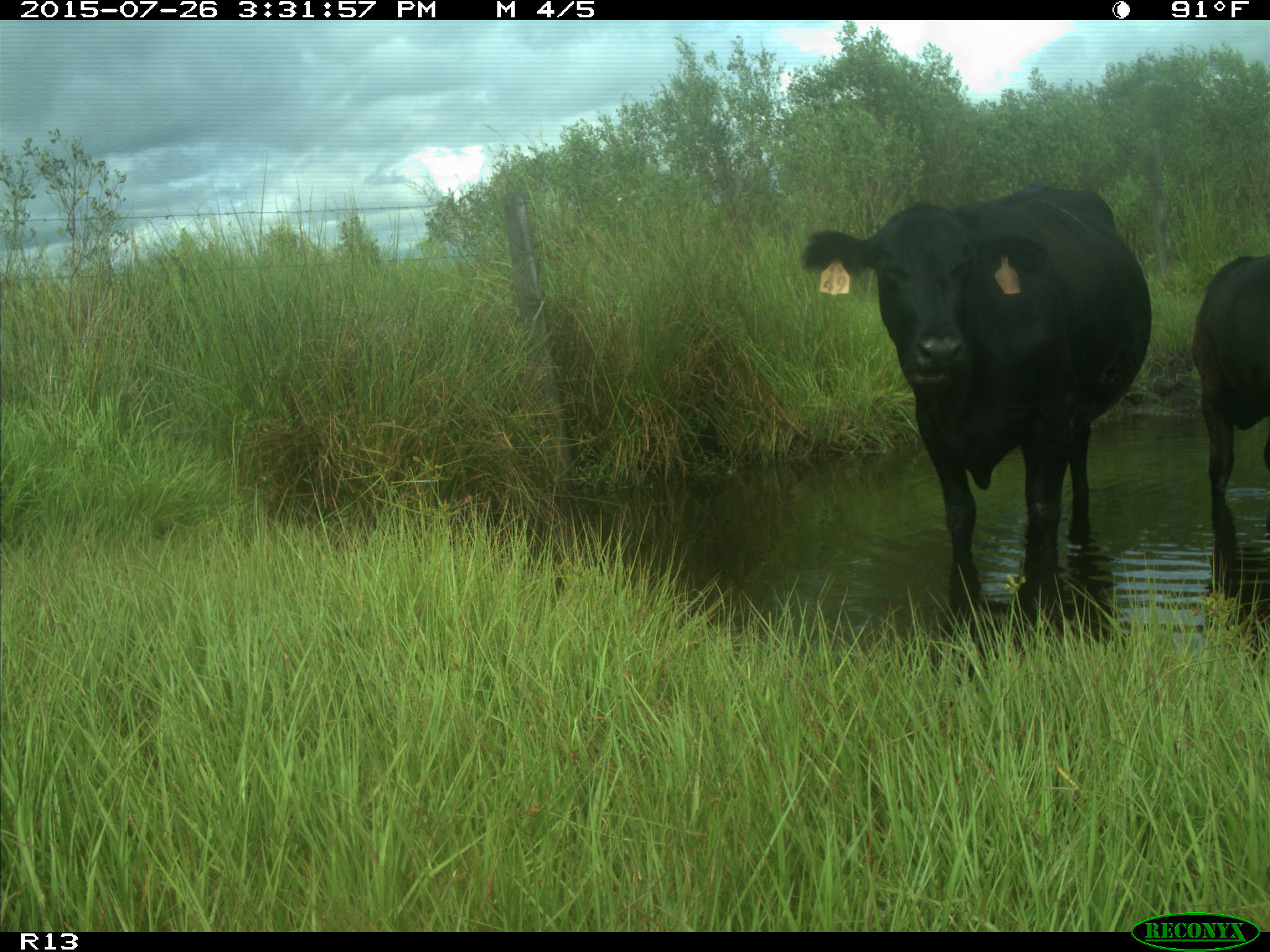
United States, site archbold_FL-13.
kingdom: Animalia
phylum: Chordata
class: Mammalia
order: Artiodactyla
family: Bovidae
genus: Bos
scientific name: Bos taurus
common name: domestic cow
Bos taurus (domestic cow).